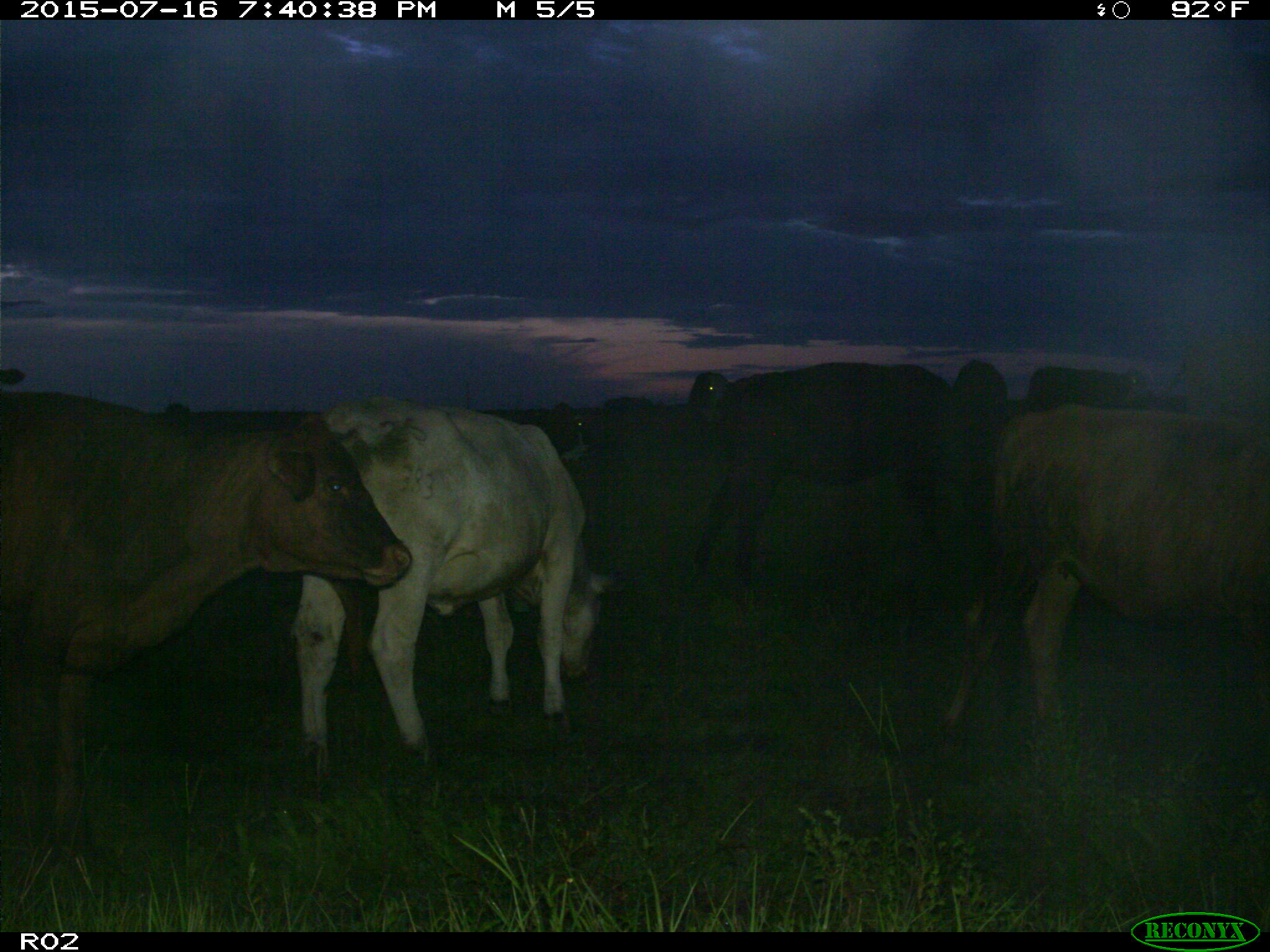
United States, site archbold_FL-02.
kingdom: Animalia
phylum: Chordata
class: Mammalia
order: Artiodactyla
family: Bovidae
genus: Bos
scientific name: Bos taurus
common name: domestic cow